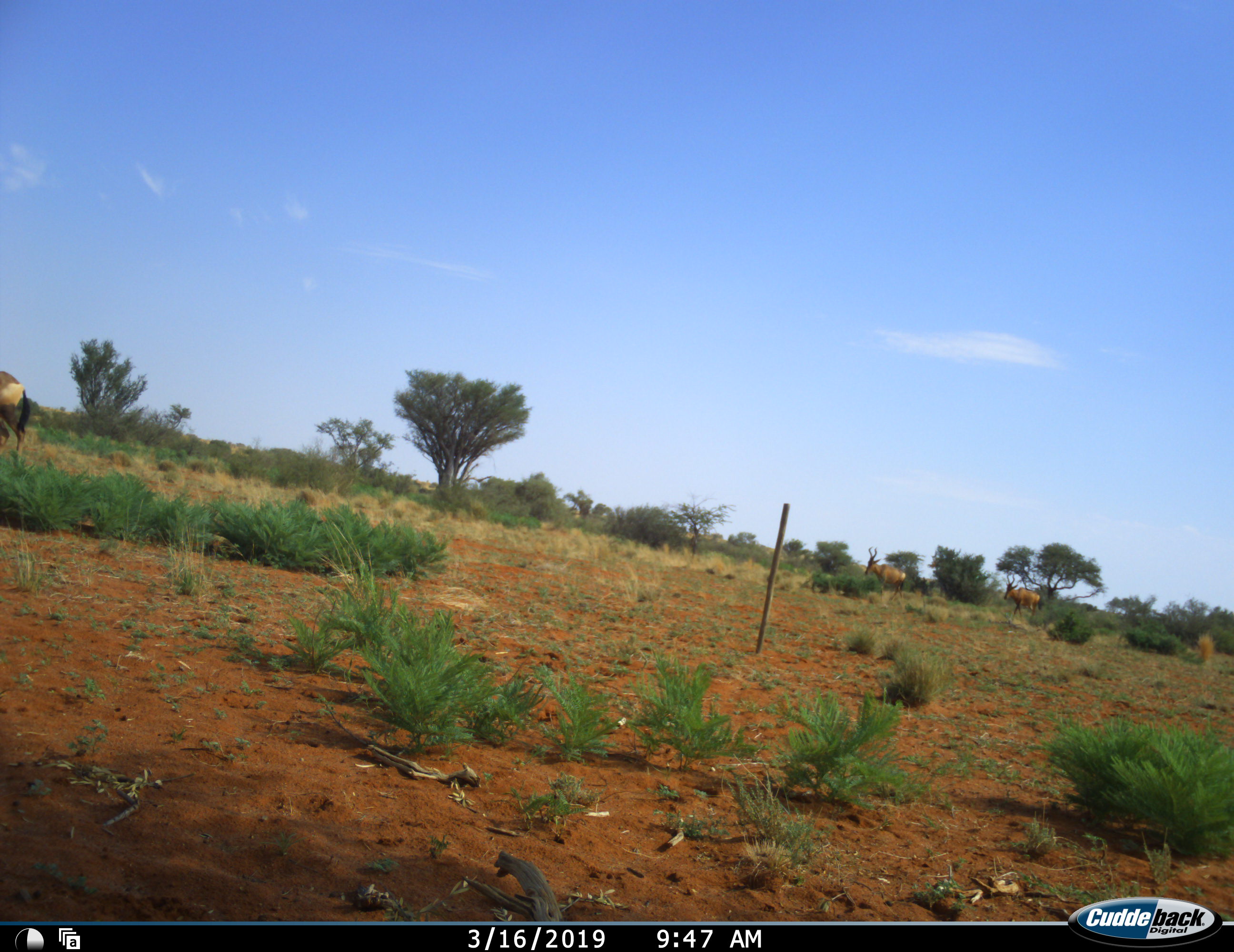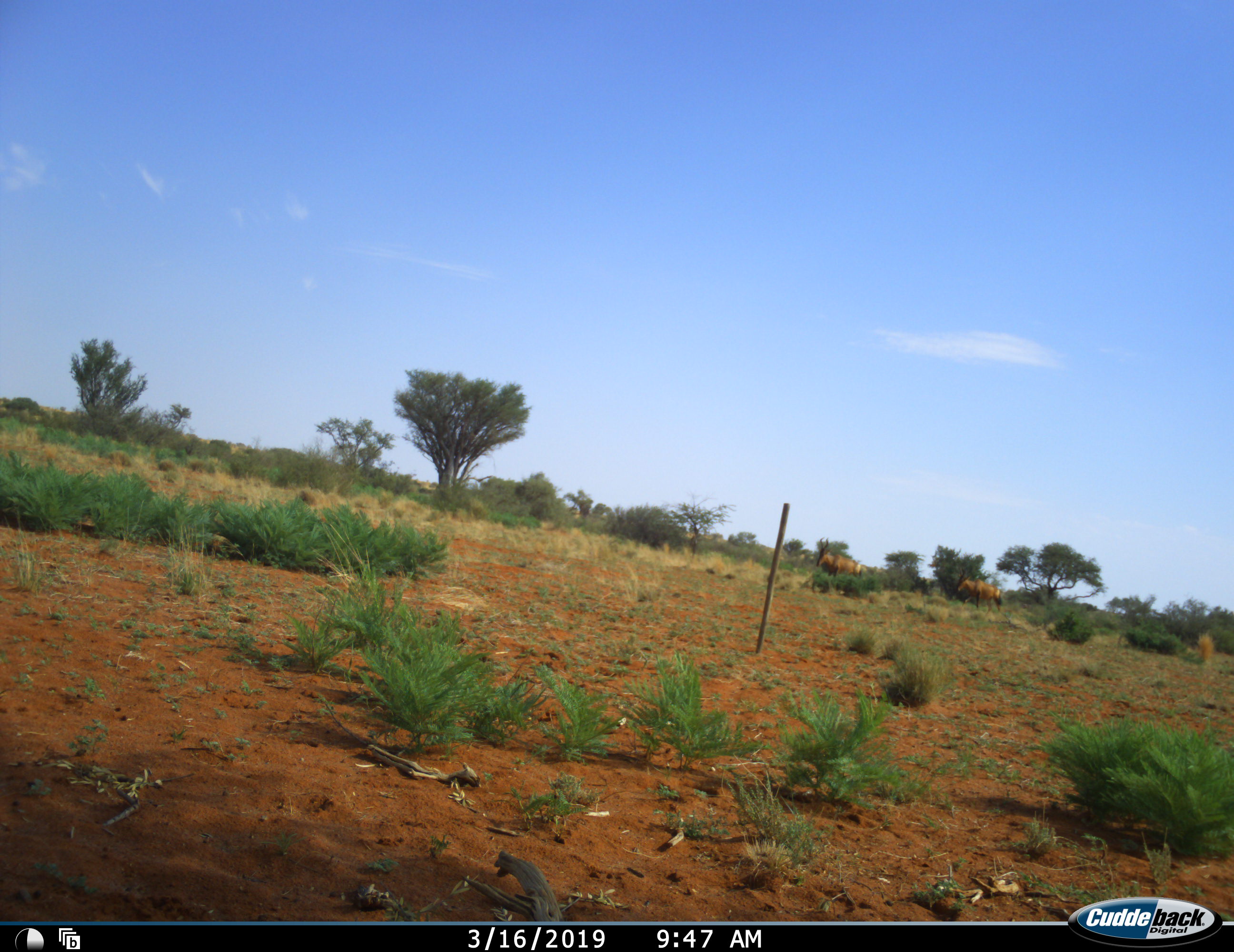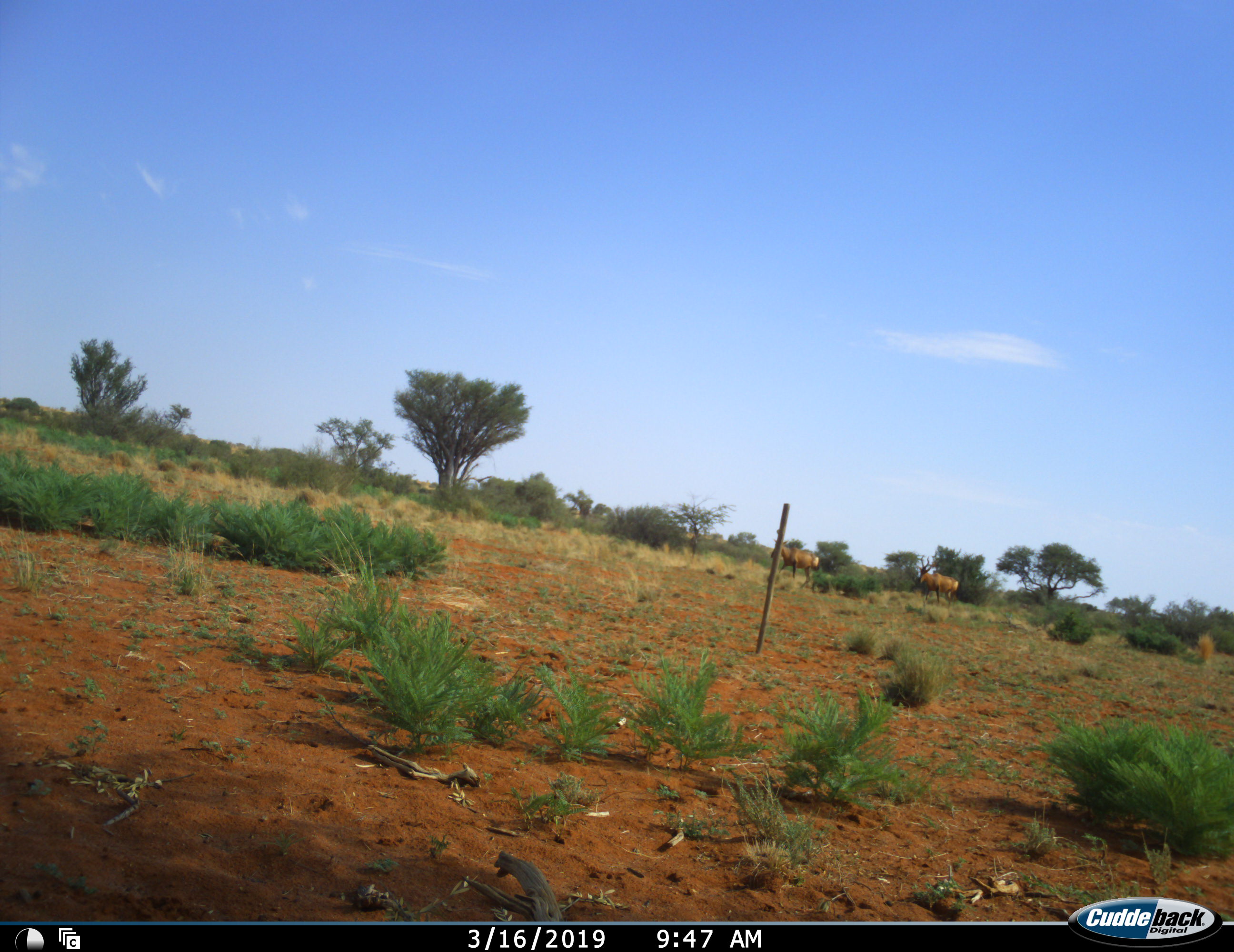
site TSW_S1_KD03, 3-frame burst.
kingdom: Animalia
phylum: Chordata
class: Mammalia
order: Artiodactyla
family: Bovidae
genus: Alcelaphus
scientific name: Alcelaphus buselaphus caama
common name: red hartebeest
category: hartebeestred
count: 3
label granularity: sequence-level